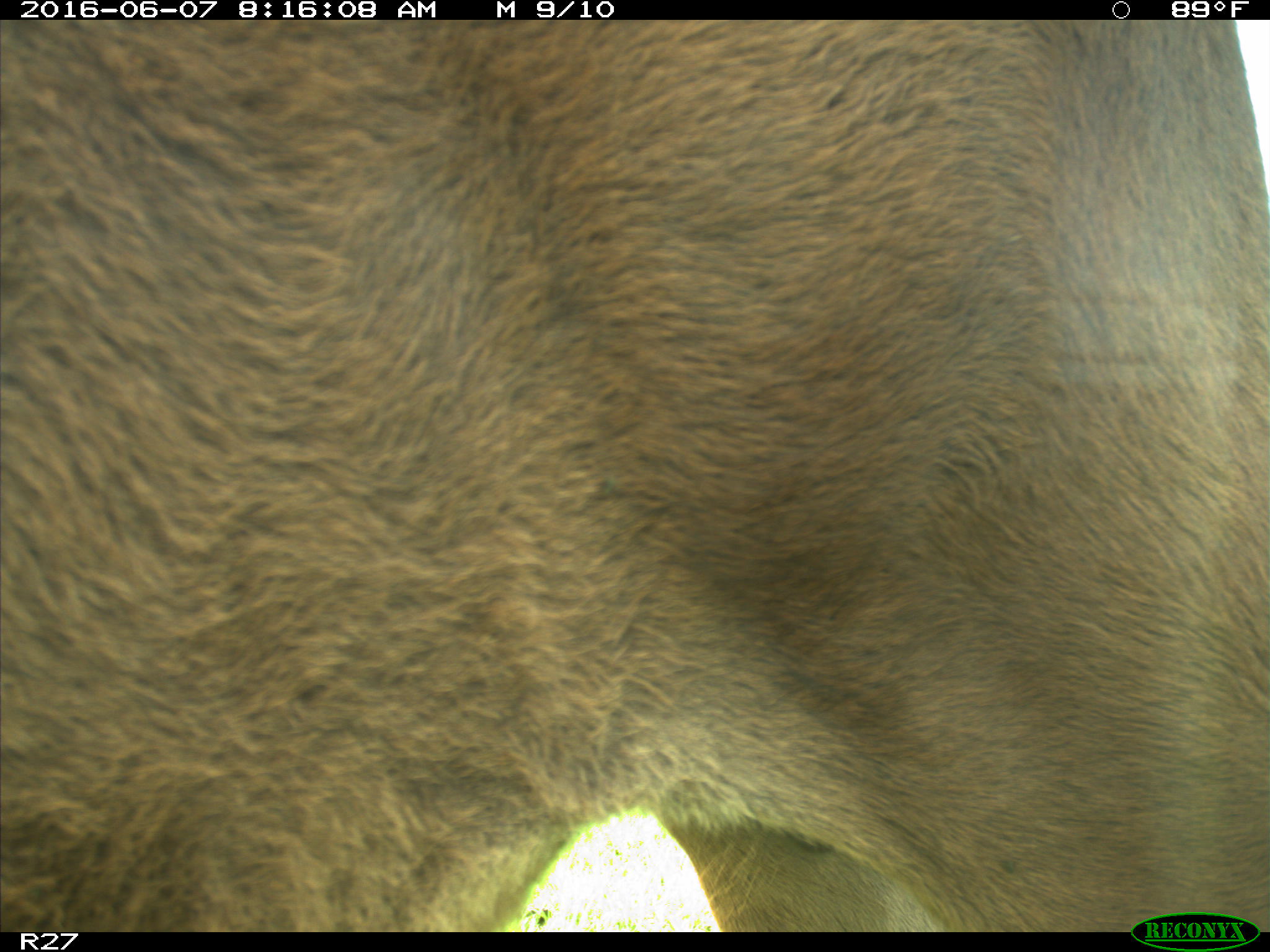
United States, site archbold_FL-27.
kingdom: Animalia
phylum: Chordata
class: Mammalia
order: Artiodactyla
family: Bovidae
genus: Bos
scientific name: Bos taurus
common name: domestic cow